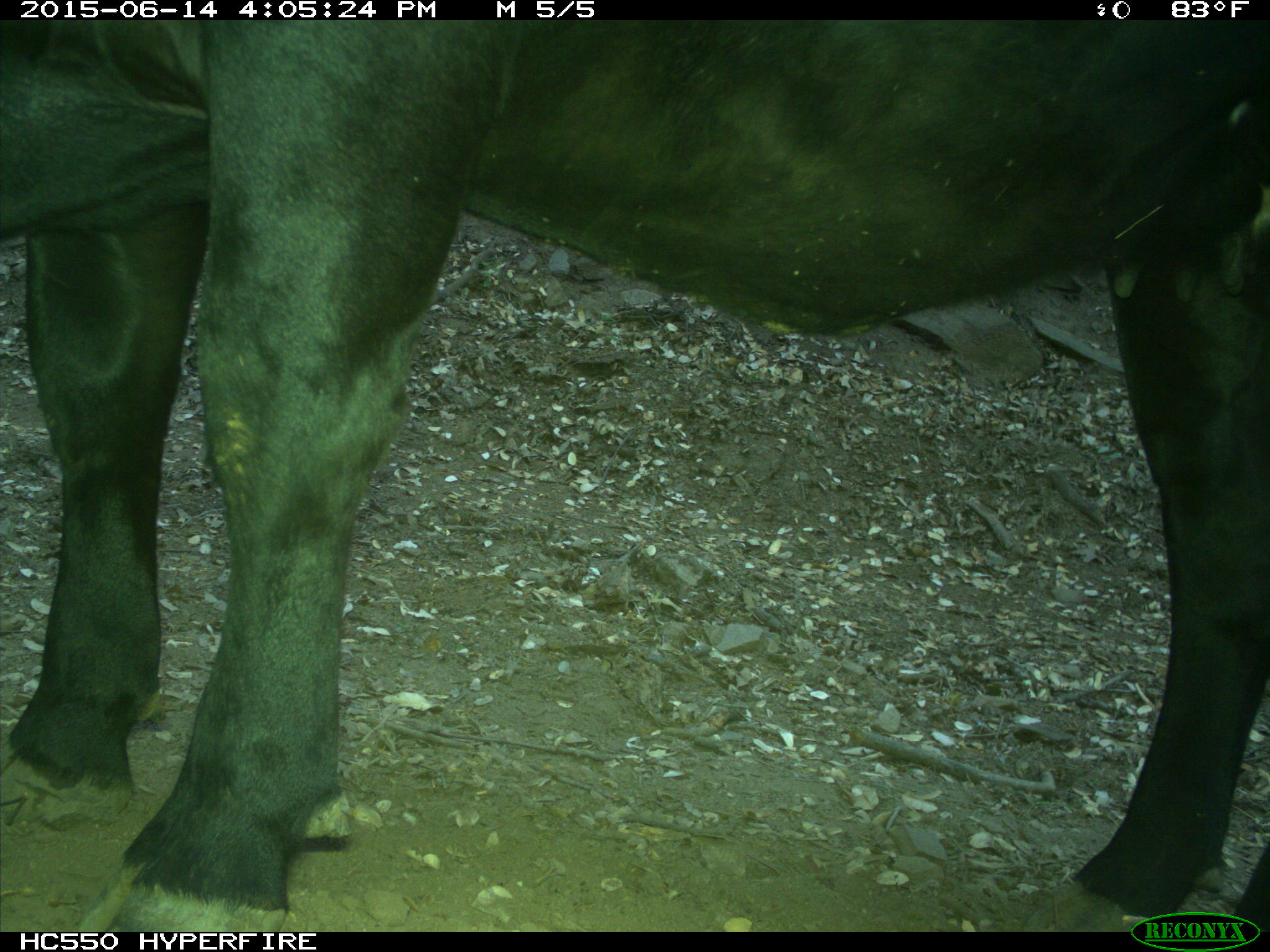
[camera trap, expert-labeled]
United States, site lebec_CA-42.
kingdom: Animalia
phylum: Chordata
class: Mammalia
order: Artiodactyla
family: Bovidae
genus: Bos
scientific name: Bos taurus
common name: domestic cow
Bos taurus (domestic cow).